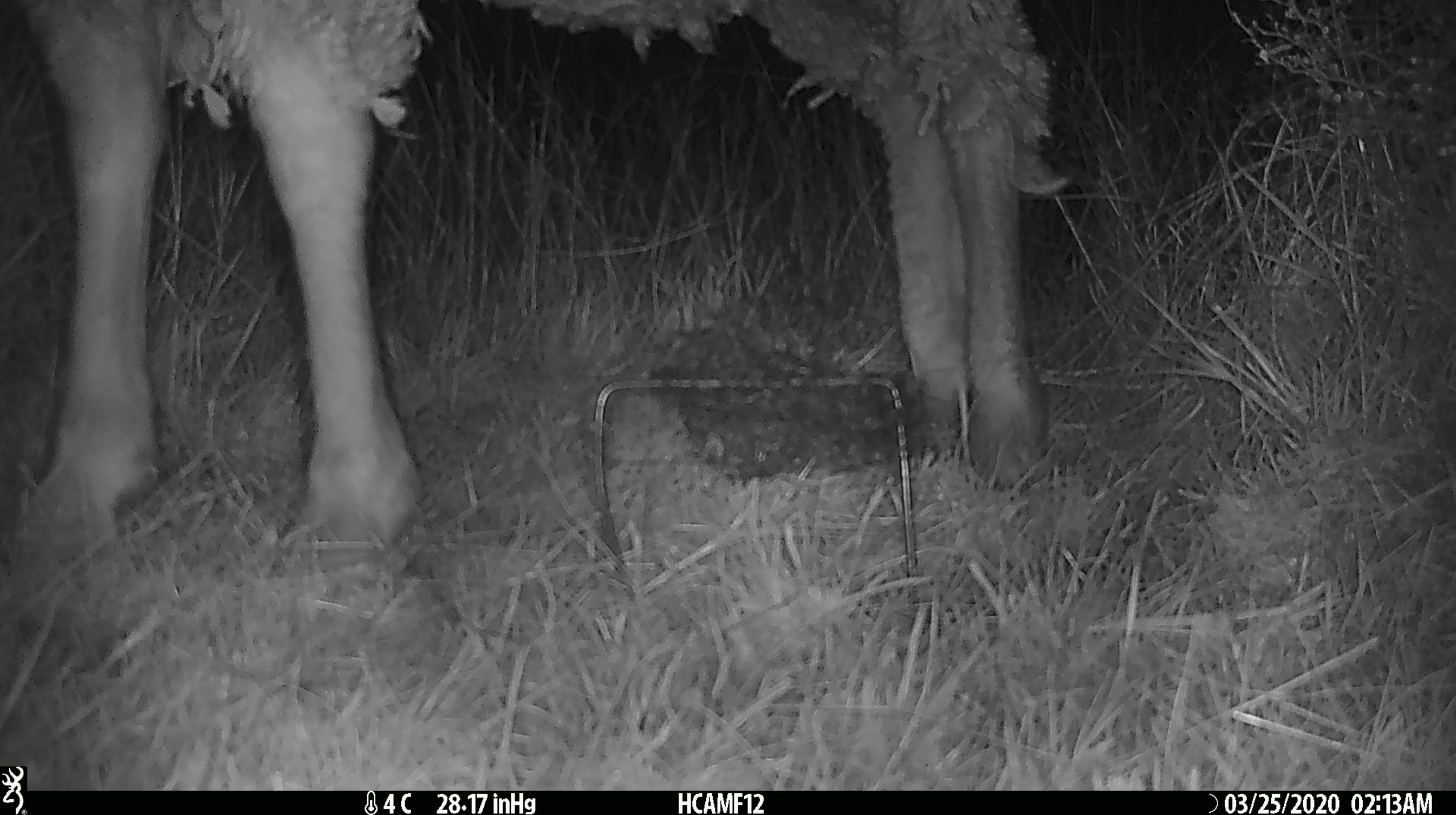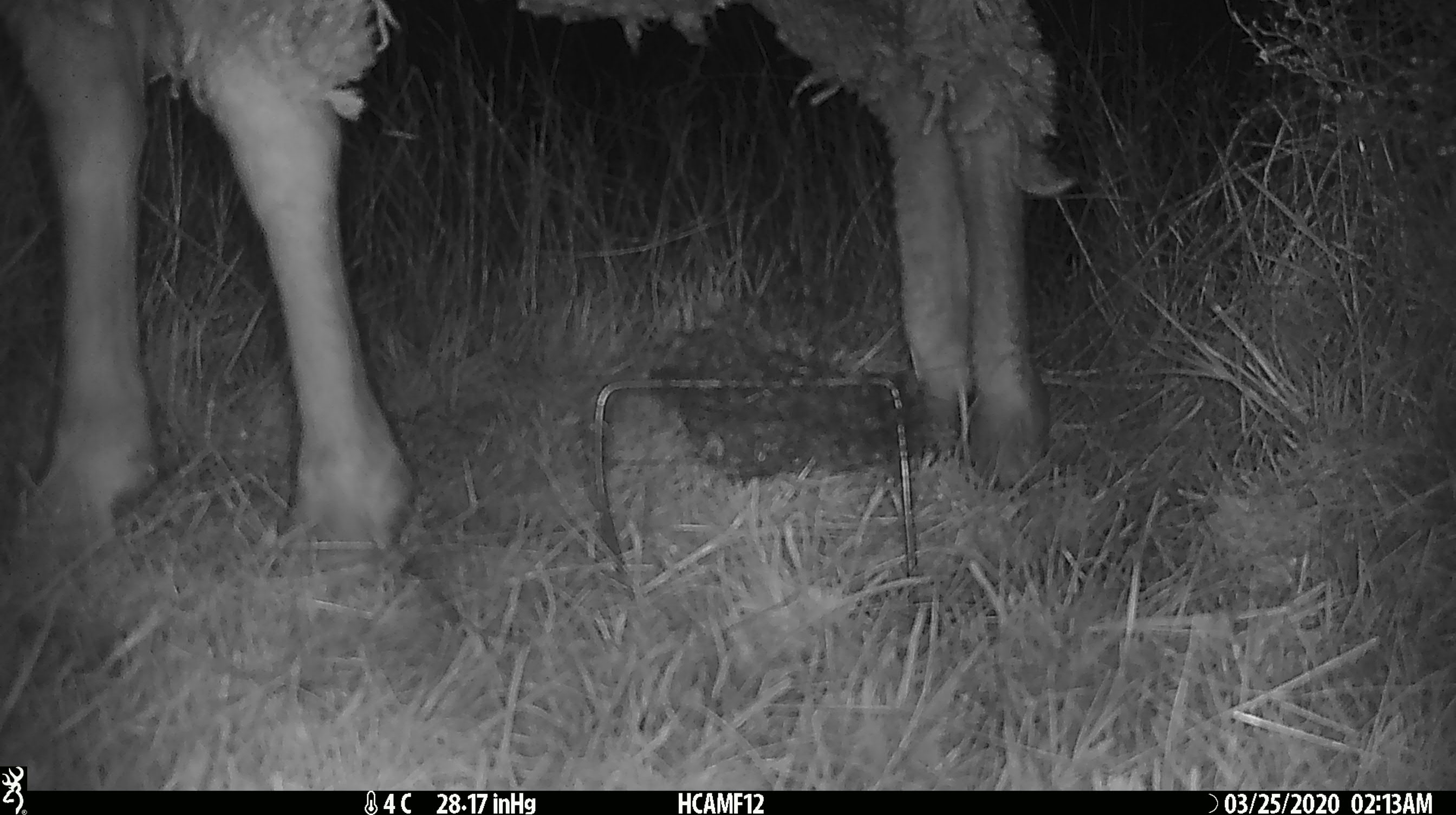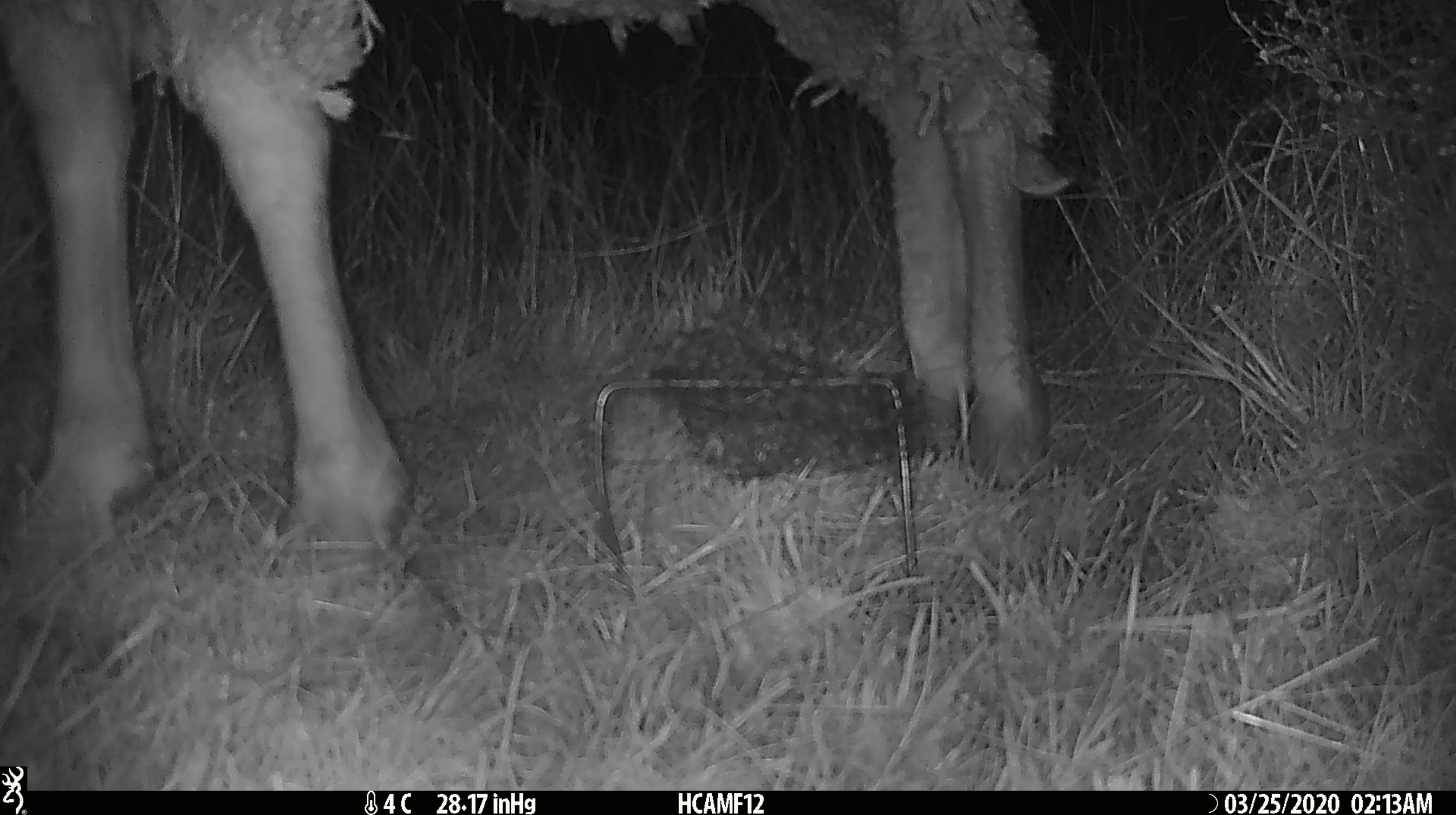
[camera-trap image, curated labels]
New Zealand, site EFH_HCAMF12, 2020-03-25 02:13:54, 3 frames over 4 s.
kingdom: Animalia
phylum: Chordata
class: Mammalia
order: Artiodactyla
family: Bovidae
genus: Ovis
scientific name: Ovis aries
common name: domestic sheep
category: sheep